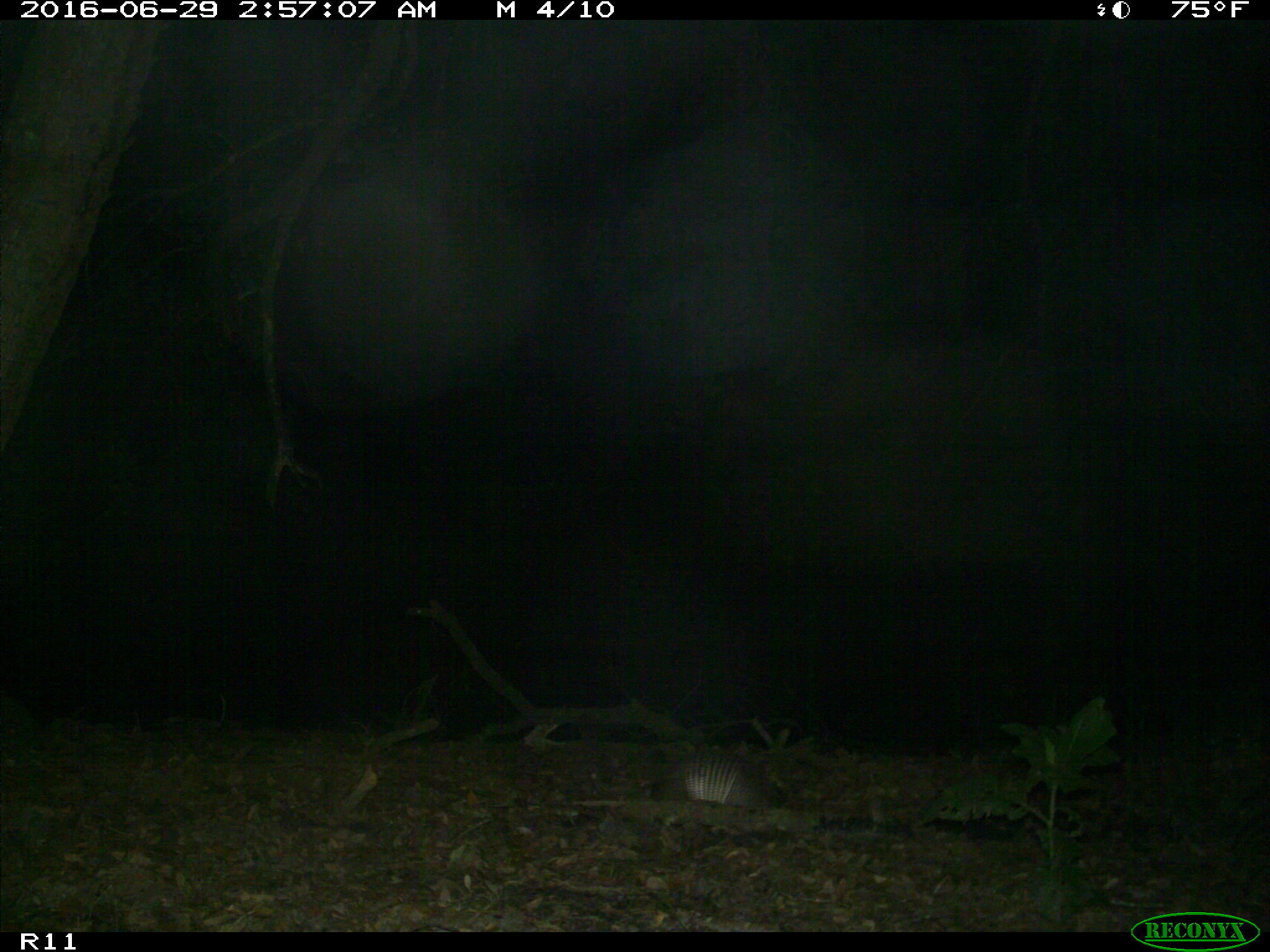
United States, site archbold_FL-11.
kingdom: Animalia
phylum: Chordata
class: Mammalia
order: Cingulata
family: Dasypodidae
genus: Dasypus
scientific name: Dasypus novemcinctus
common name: nine-banded armadillo